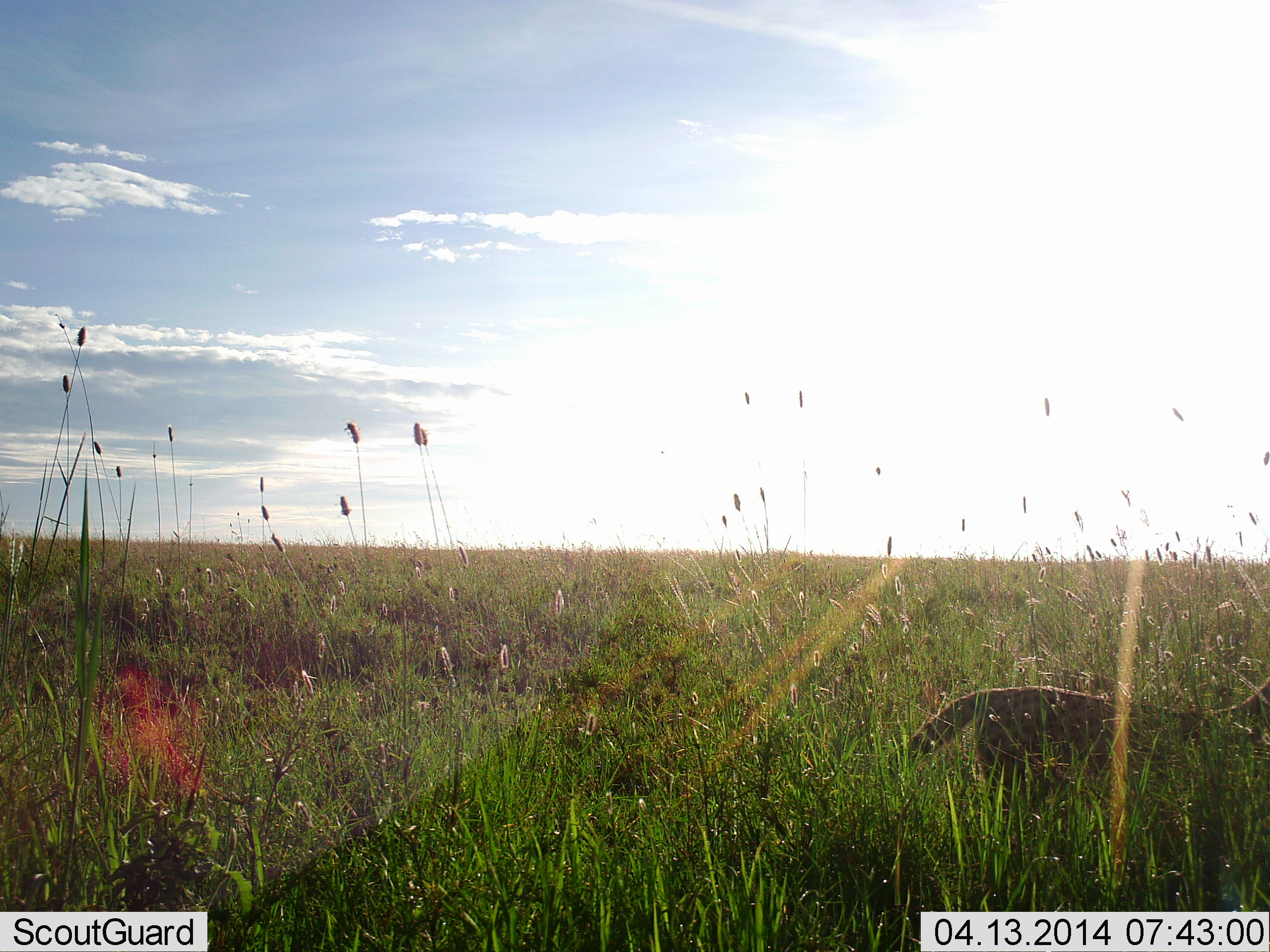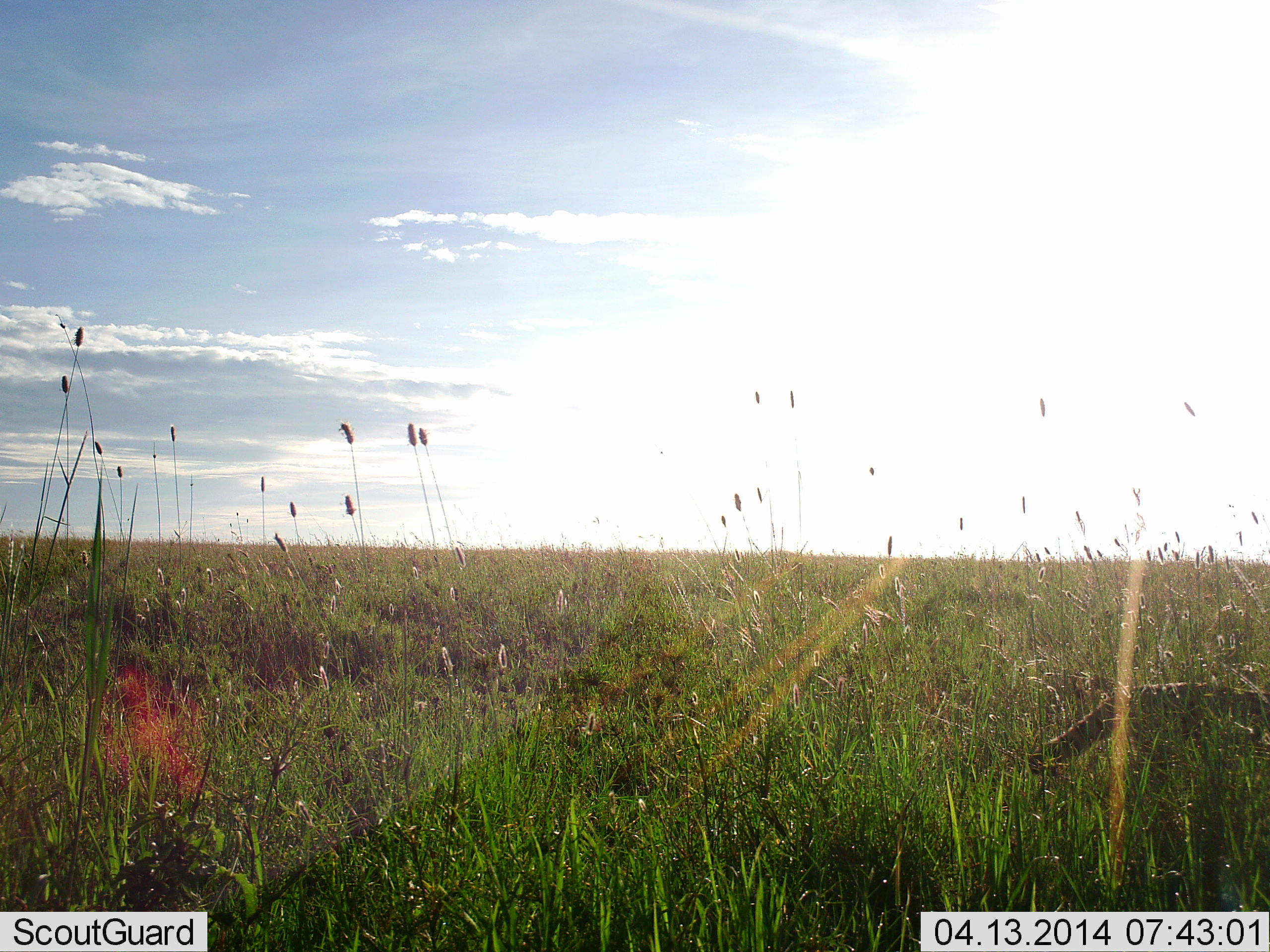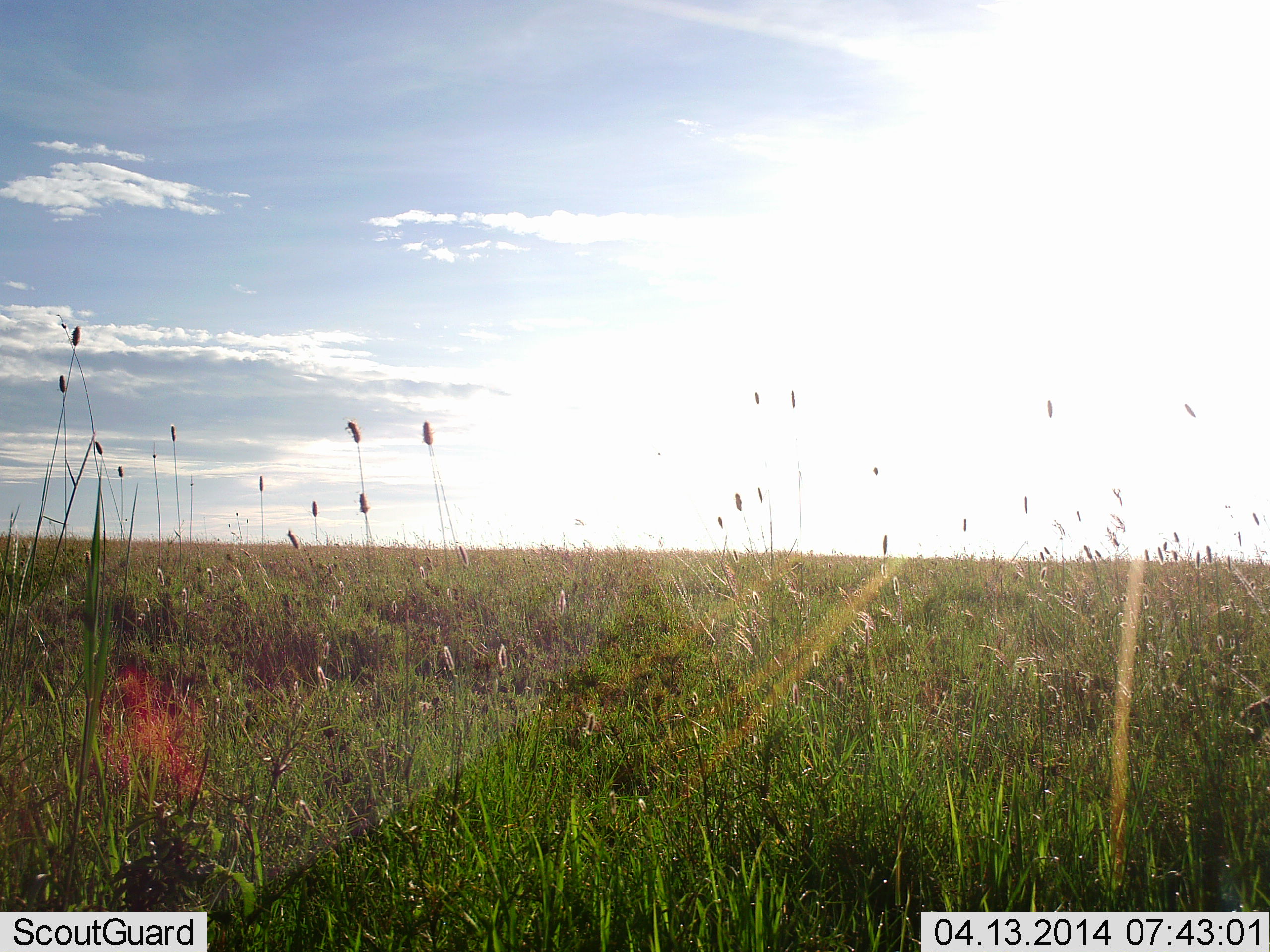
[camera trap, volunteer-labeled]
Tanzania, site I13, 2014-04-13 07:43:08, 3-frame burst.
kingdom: Animalia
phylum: Chordata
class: Mammalia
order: Carnivora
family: Felidae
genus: Leptailurus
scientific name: Leptailurus serval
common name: serval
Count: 1.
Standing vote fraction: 0%.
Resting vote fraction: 0%.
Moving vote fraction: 100%.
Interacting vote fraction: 0%.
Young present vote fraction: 0%.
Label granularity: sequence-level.